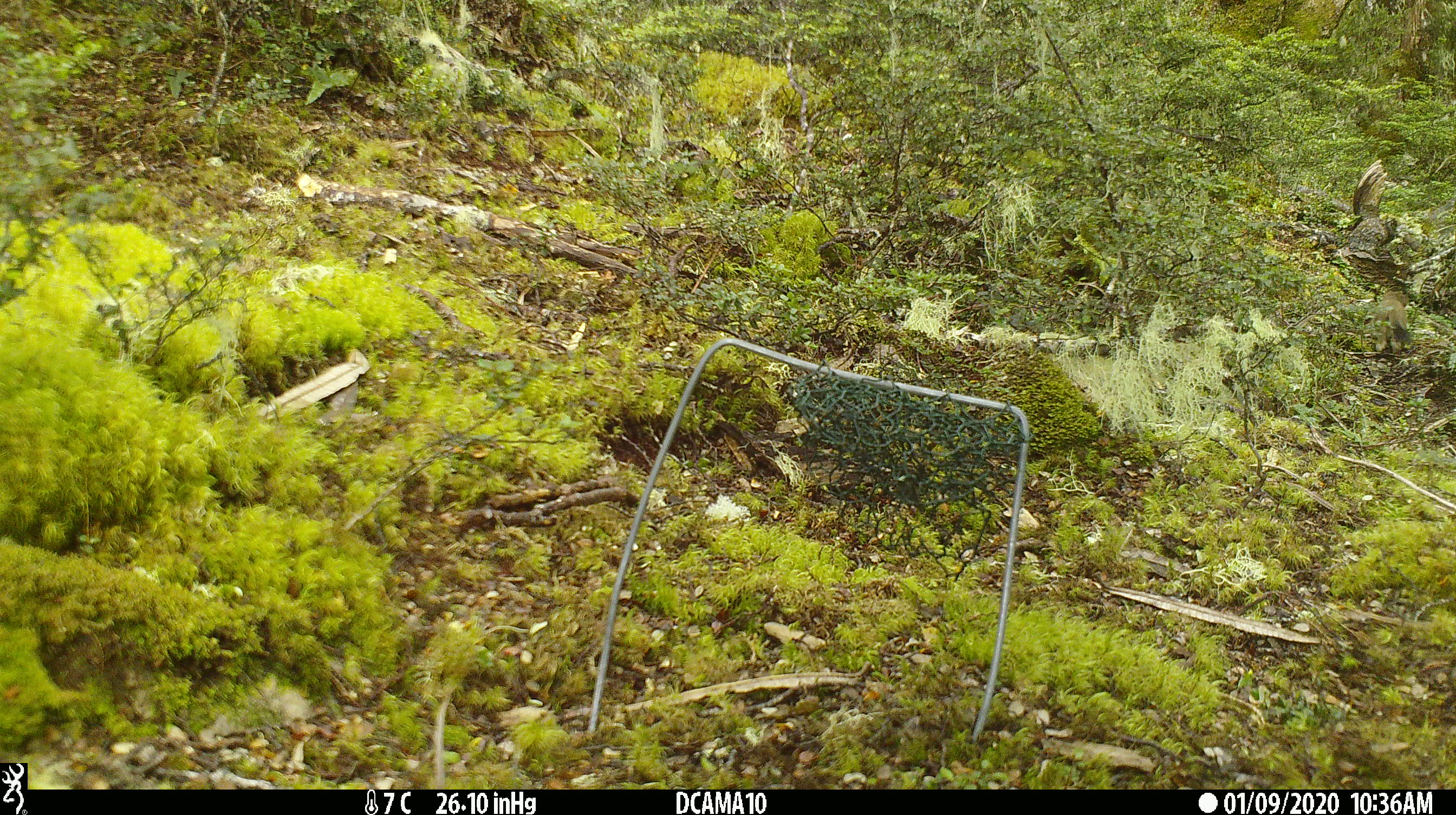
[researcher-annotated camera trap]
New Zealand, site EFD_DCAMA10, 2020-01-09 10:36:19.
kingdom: Animalia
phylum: Chordata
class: Mammalia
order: Carnivora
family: Mustelidae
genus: Mustela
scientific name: Mustela erminea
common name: stoat